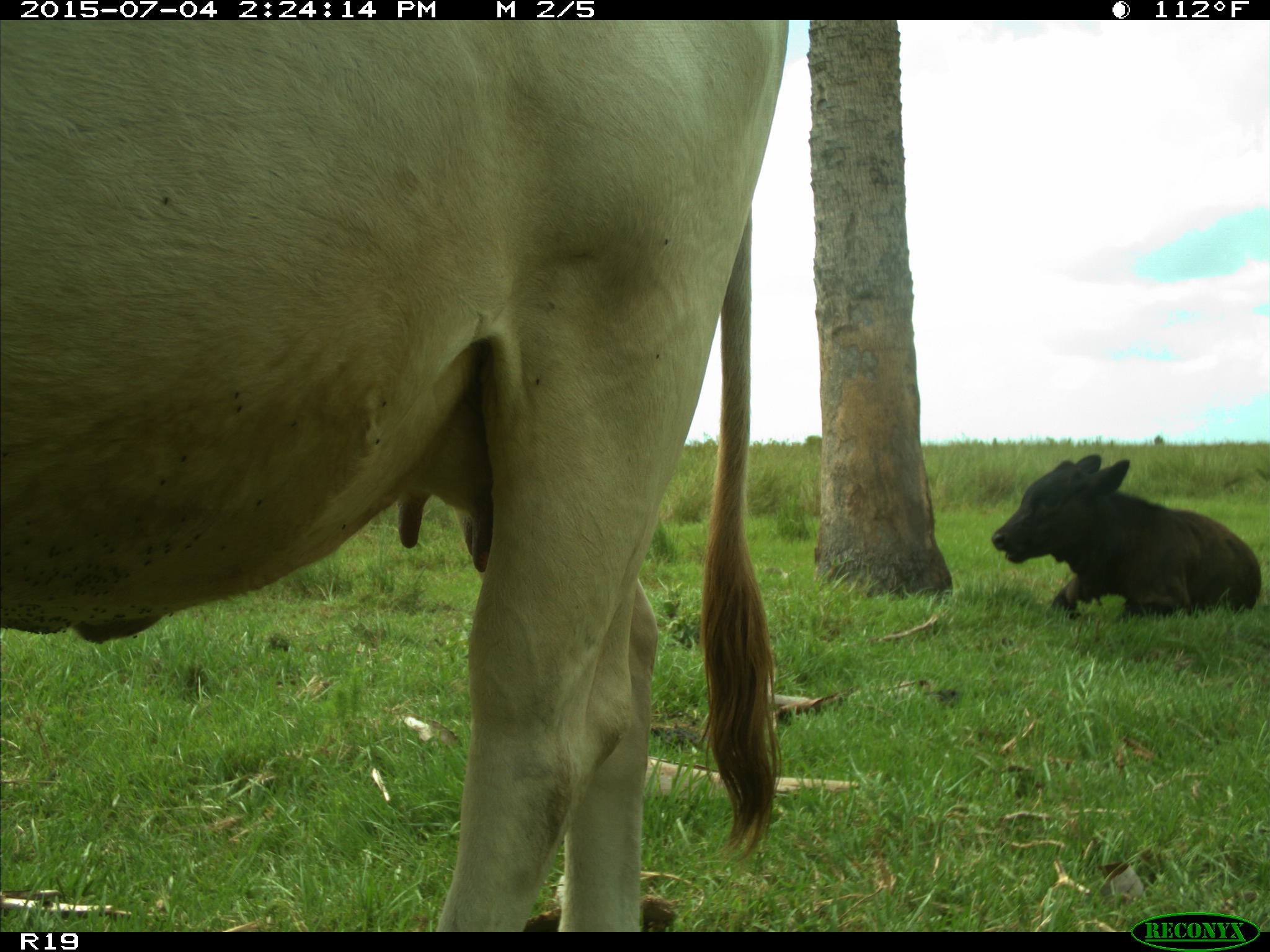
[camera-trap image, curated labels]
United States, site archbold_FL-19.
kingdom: Animalia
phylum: Chordata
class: Mammalia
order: Artiodactyla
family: Bovidae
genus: Bos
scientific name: Bos taurus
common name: domestic cow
Bos taurus (domestic cow).